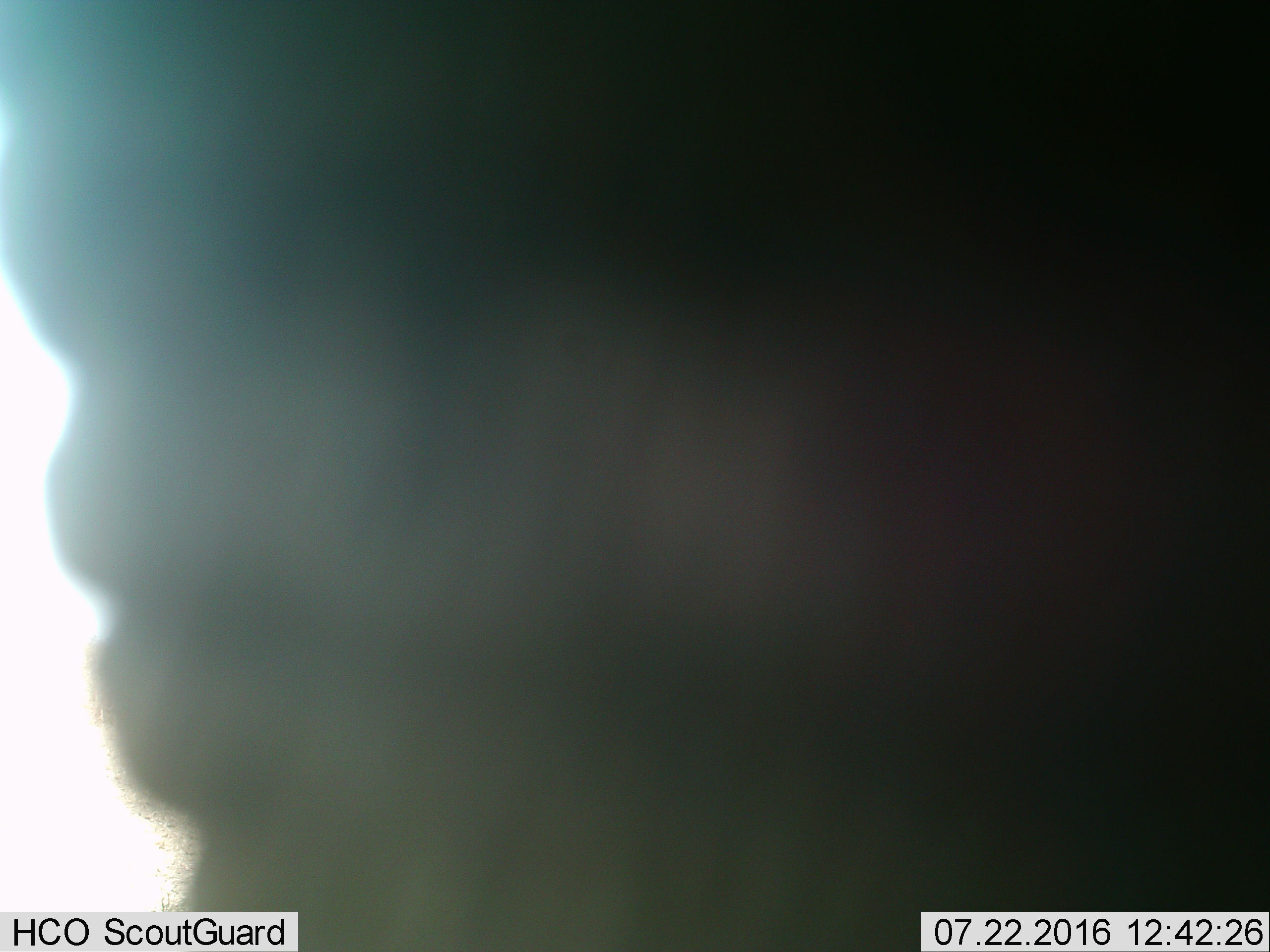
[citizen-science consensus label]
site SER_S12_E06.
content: unidentified animal